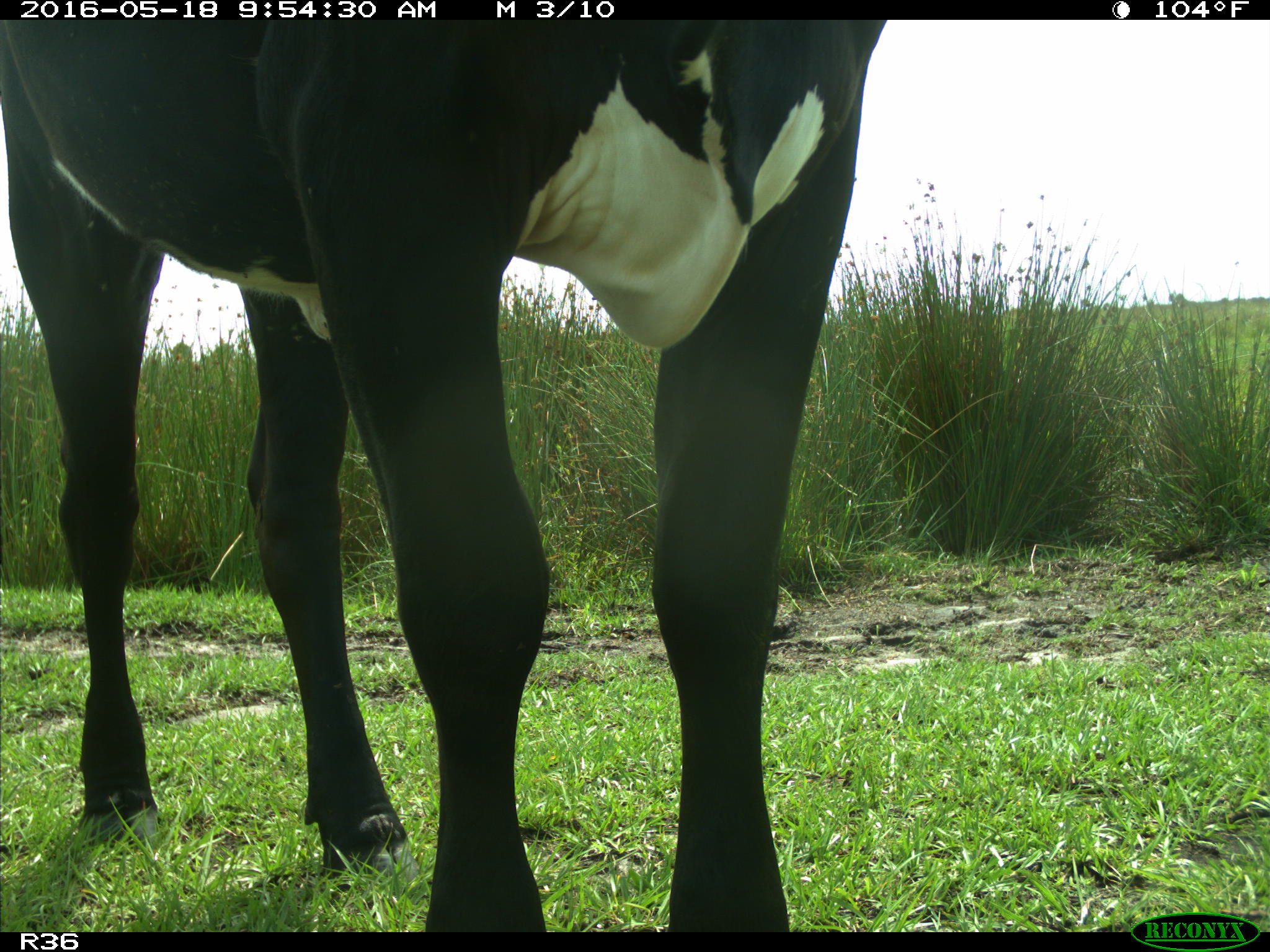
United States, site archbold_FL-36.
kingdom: Animalia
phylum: Chordata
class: Mammalia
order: Artiodactyla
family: Bovidae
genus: Bos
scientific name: Bos taurus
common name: domestic cow